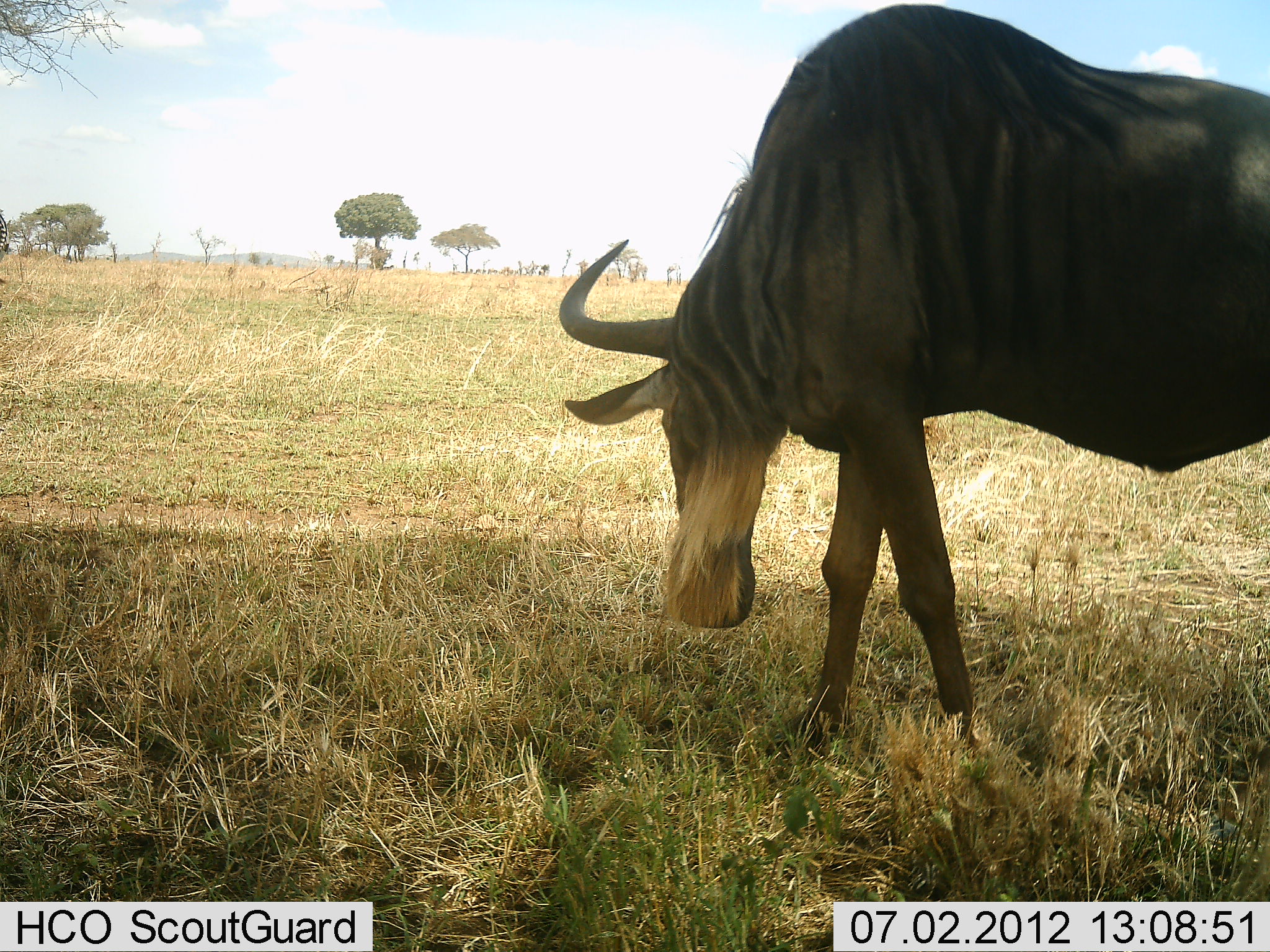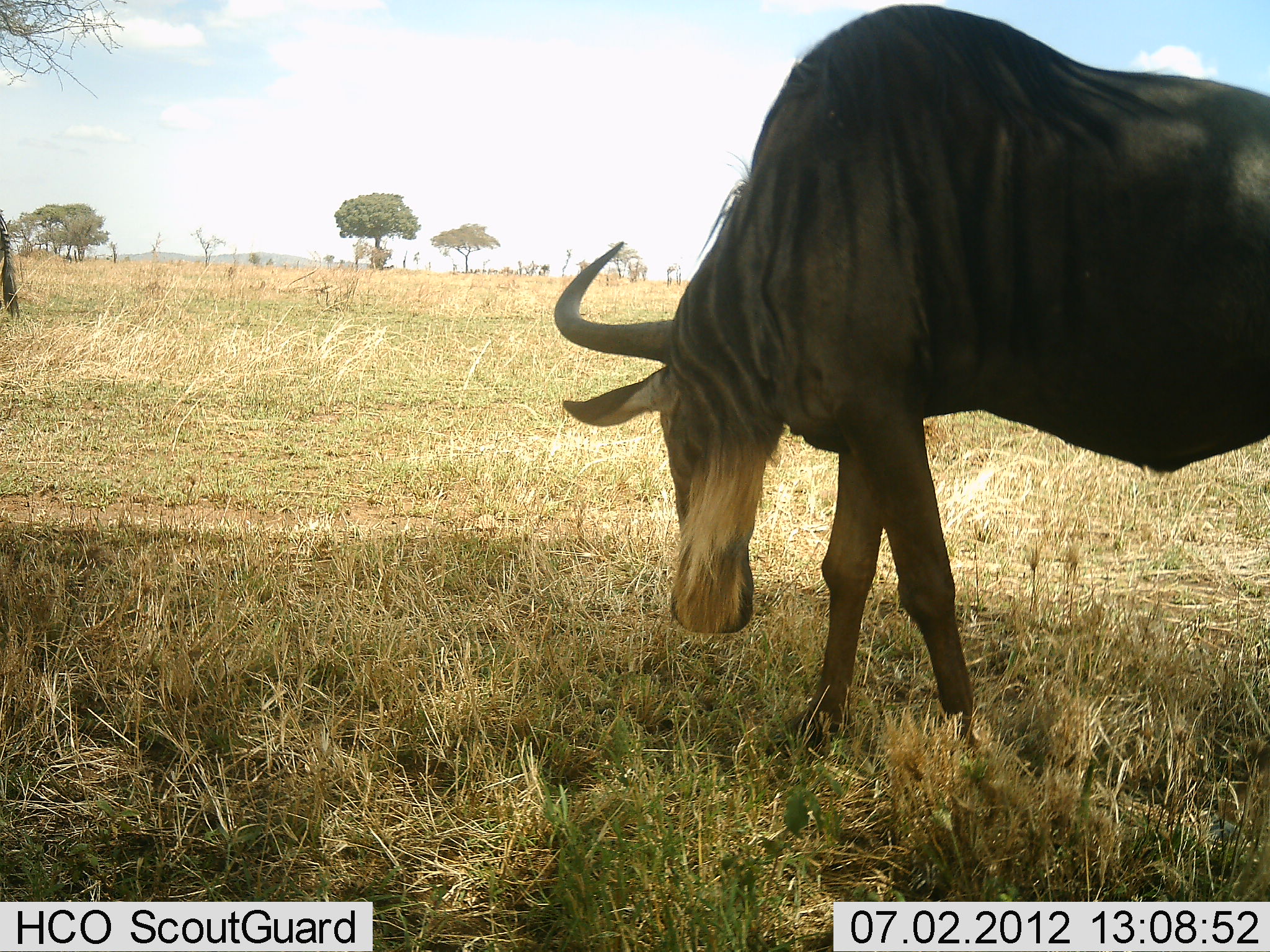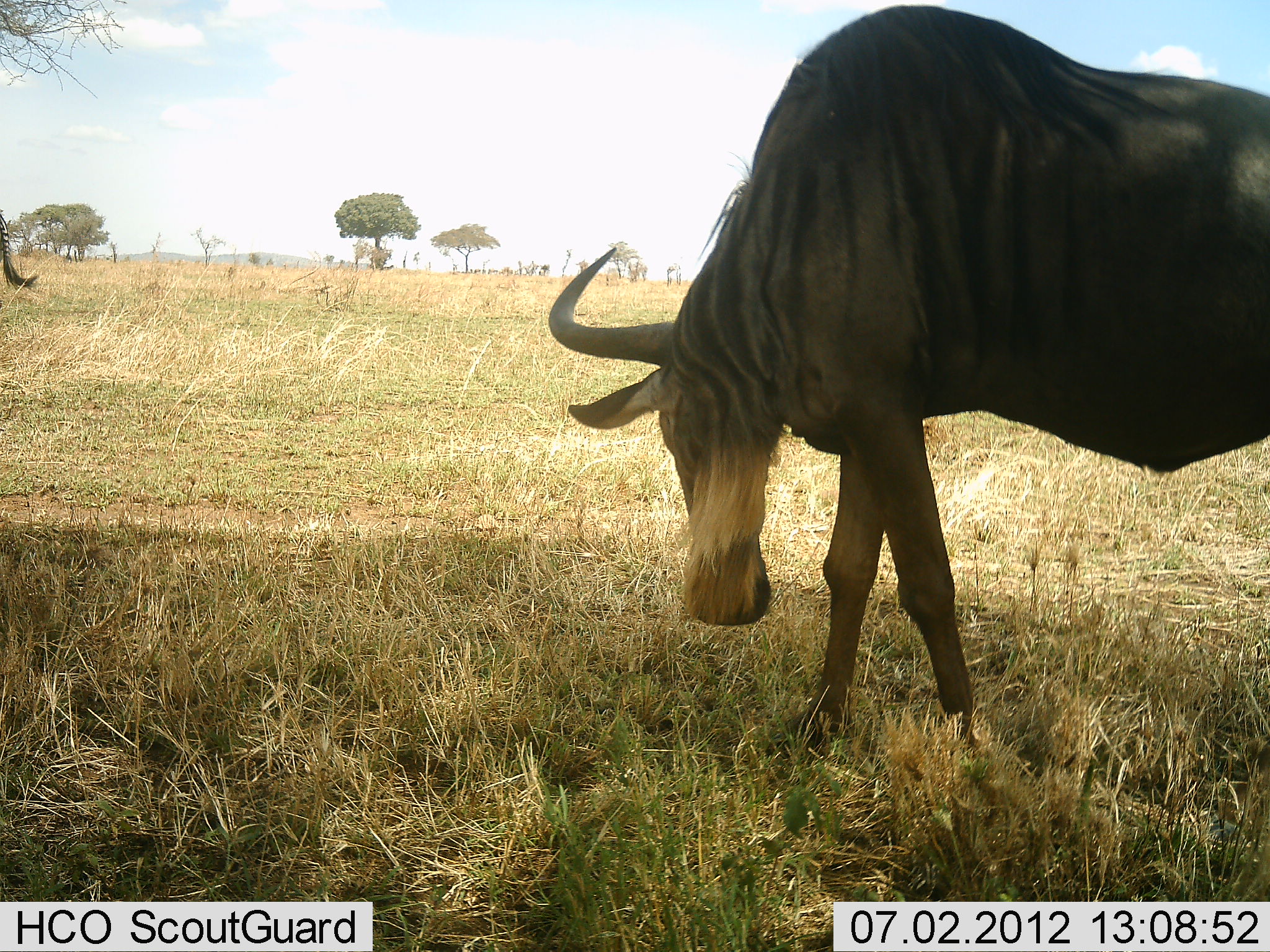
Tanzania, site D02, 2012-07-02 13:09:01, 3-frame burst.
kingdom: Animalia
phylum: Chordata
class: Mammalia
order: Artiodactyla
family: Bovidae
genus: Connochaetes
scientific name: Connochaetes taurinus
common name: blue wildebeest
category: wildebeest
Wildebeest (blue wildebeest) (Connochaetes taurinus), count 2. Behavior (volunteer vote fractions): standing 50%, resting 0%, moving 10%, interacting 0%. Young present (vote fraction): 0%. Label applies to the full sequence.